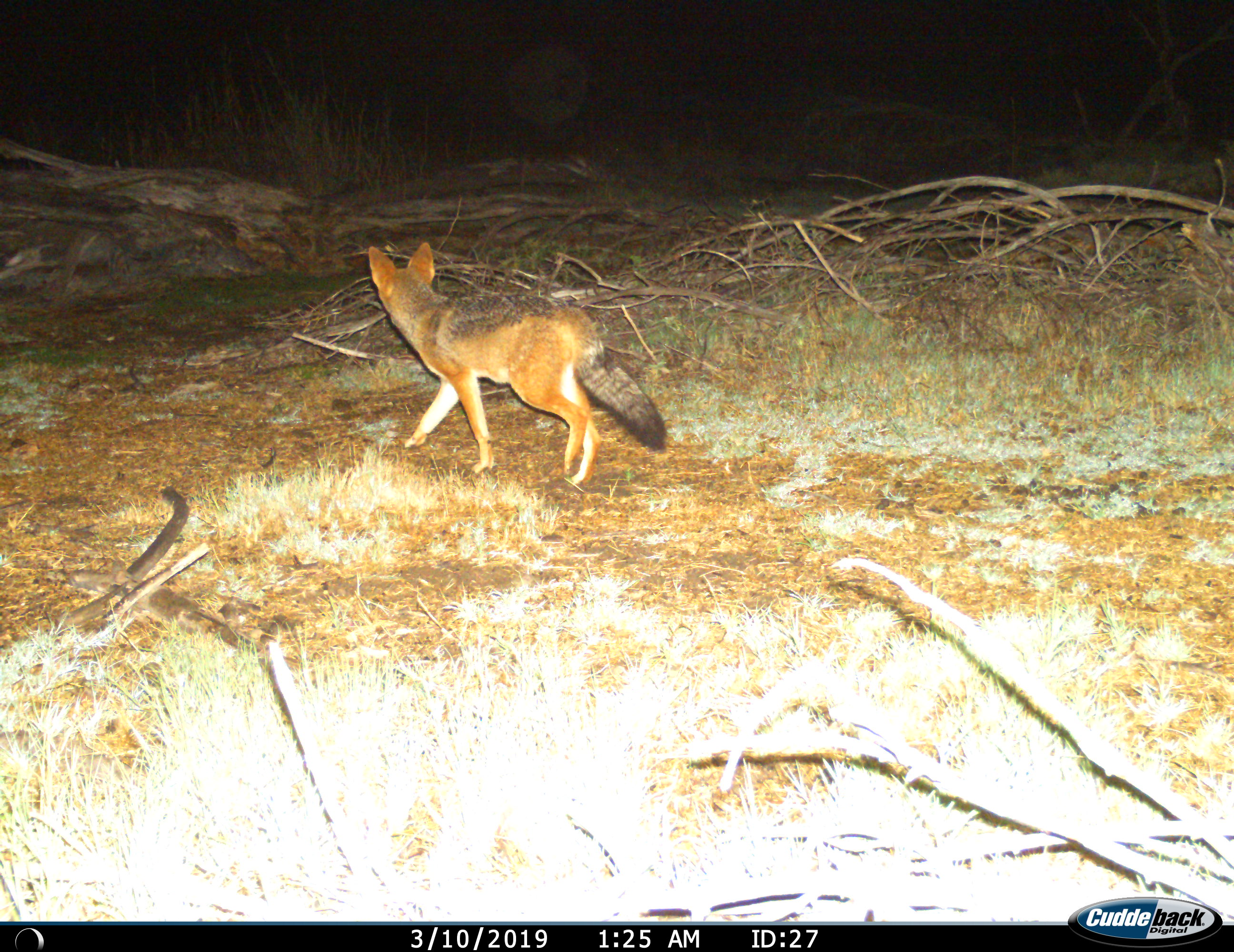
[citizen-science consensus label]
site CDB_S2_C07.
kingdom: Animalia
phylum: Chordata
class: Mammalia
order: Carnivora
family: Canidae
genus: Lupulella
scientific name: Lupulella mesomelas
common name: black-backed jackal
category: jackalblackbacked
Jackalblackbacked (black-backed jackal) (Lupulella mesomelas), count 1. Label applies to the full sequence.